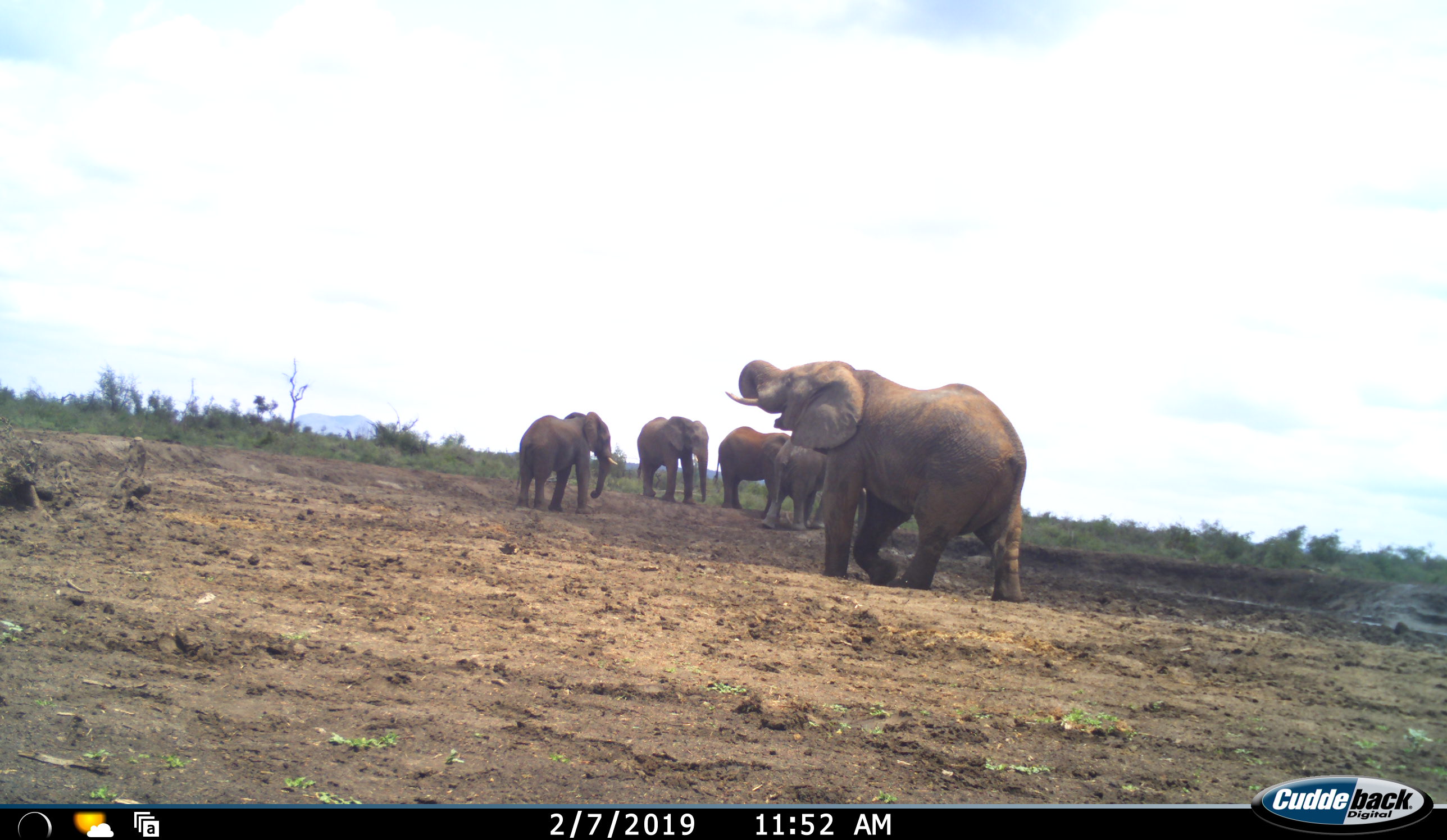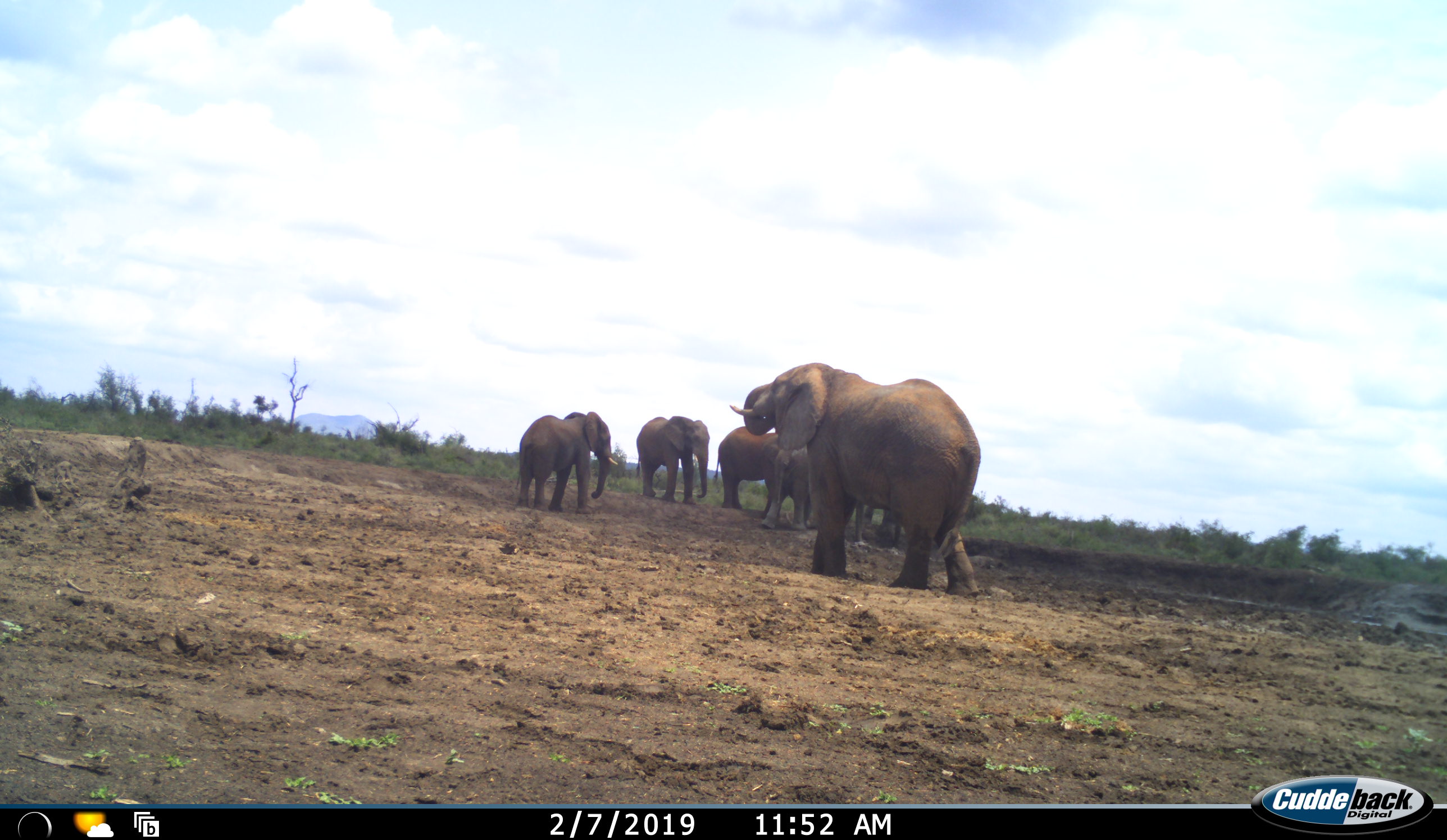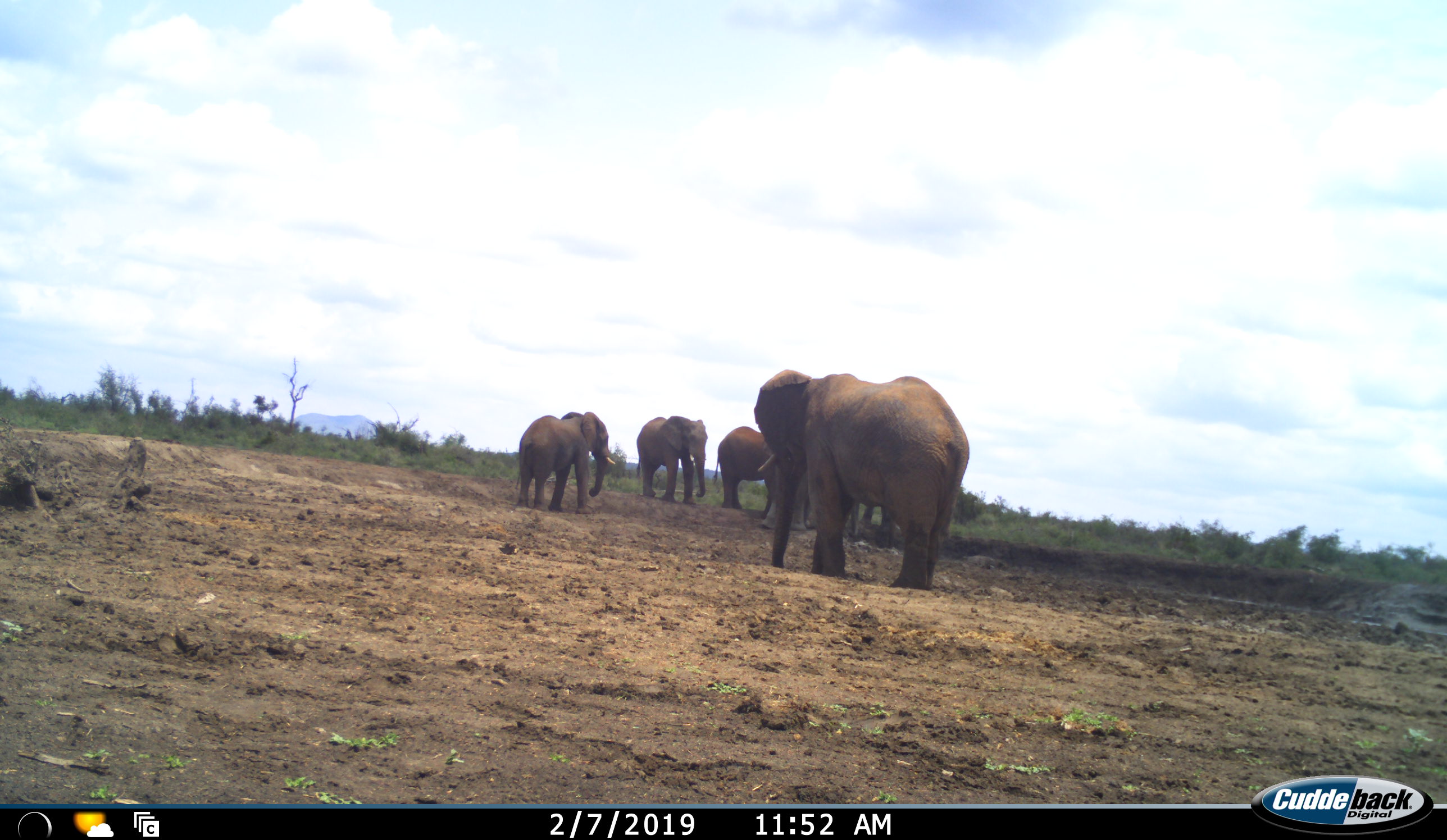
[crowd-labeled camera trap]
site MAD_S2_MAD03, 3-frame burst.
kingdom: Animalia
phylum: Chordata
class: Mammalia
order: Proboscidea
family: Elephantidae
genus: Loxodonta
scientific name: Loxodonta africana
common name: african bush elephant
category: elephant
Elephant (african bush elephant) (Loxodonta africana), count 5. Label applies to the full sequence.